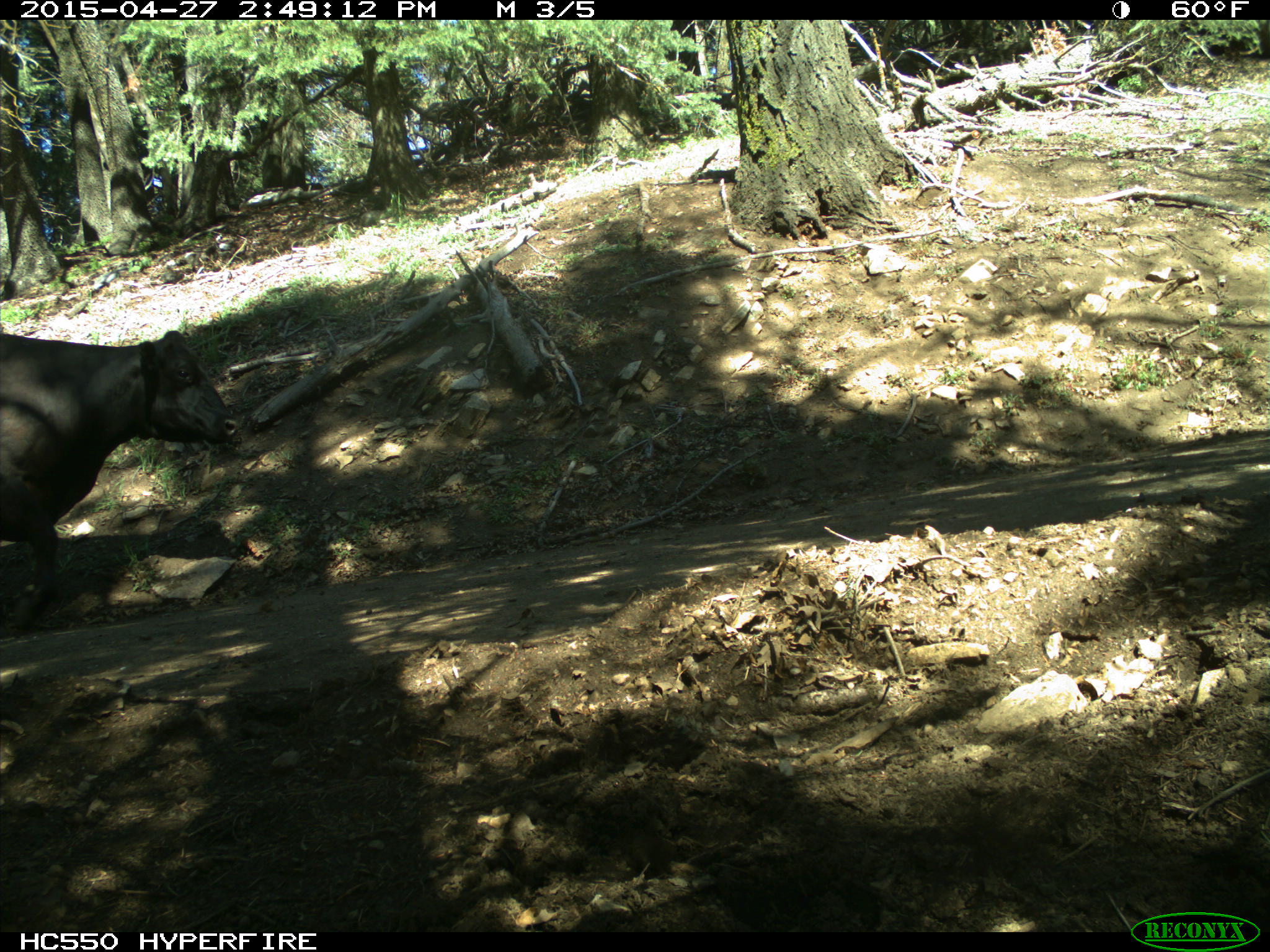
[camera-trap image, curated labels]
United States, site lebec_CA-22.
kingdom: Animalia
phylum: Chordata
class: Mammalia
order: Artiodactyla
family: Bovidae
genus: Bos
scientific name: Bos taurus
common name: domestic cow